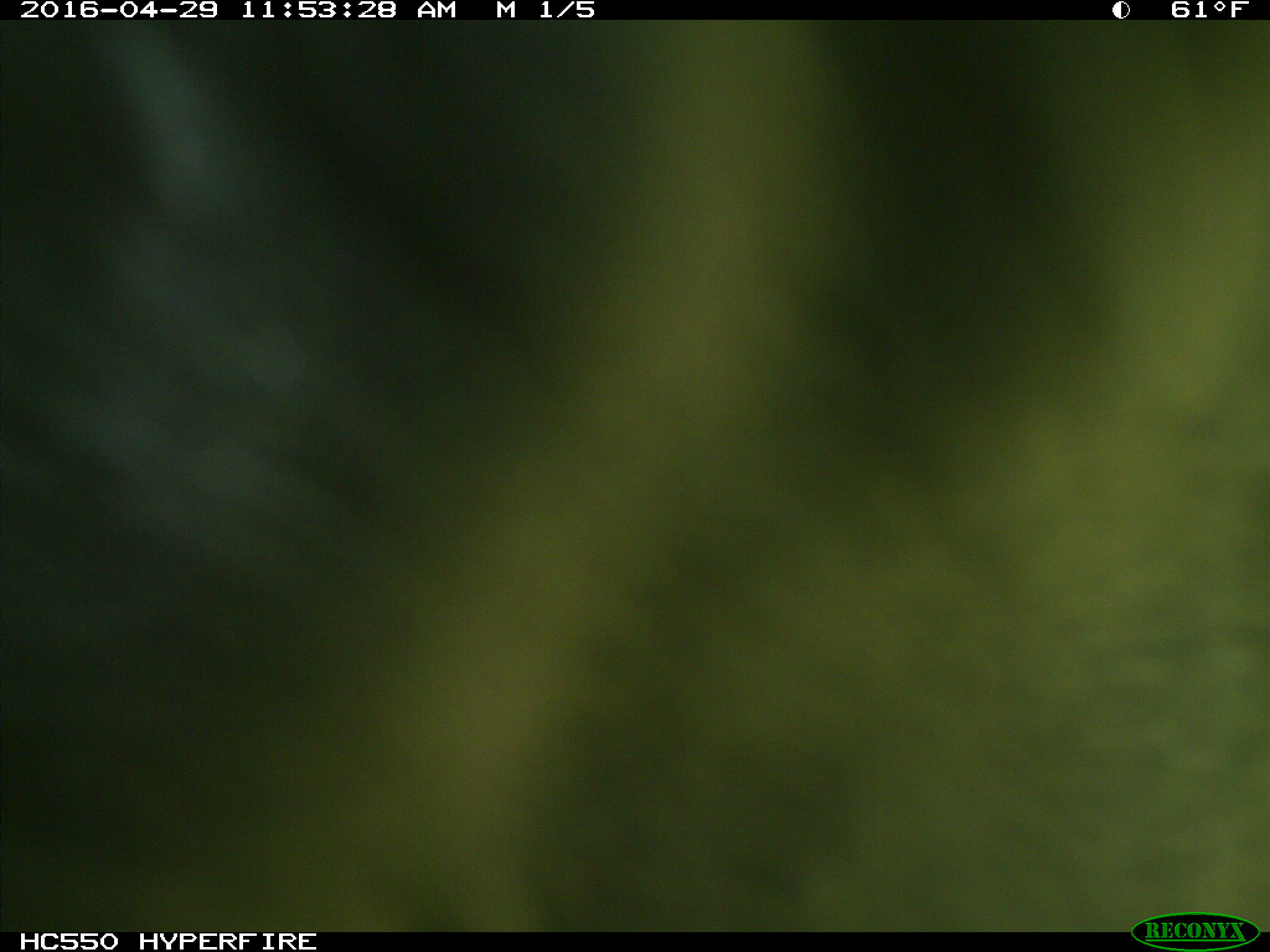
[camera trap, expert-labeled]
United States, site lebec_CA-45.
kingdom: Animalia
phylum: Chordata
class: Mammalia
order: Artiodactyla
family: Bovidae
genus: Bos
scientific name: Bos taurus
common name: domestic cow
Bos taurus (domestic cow).